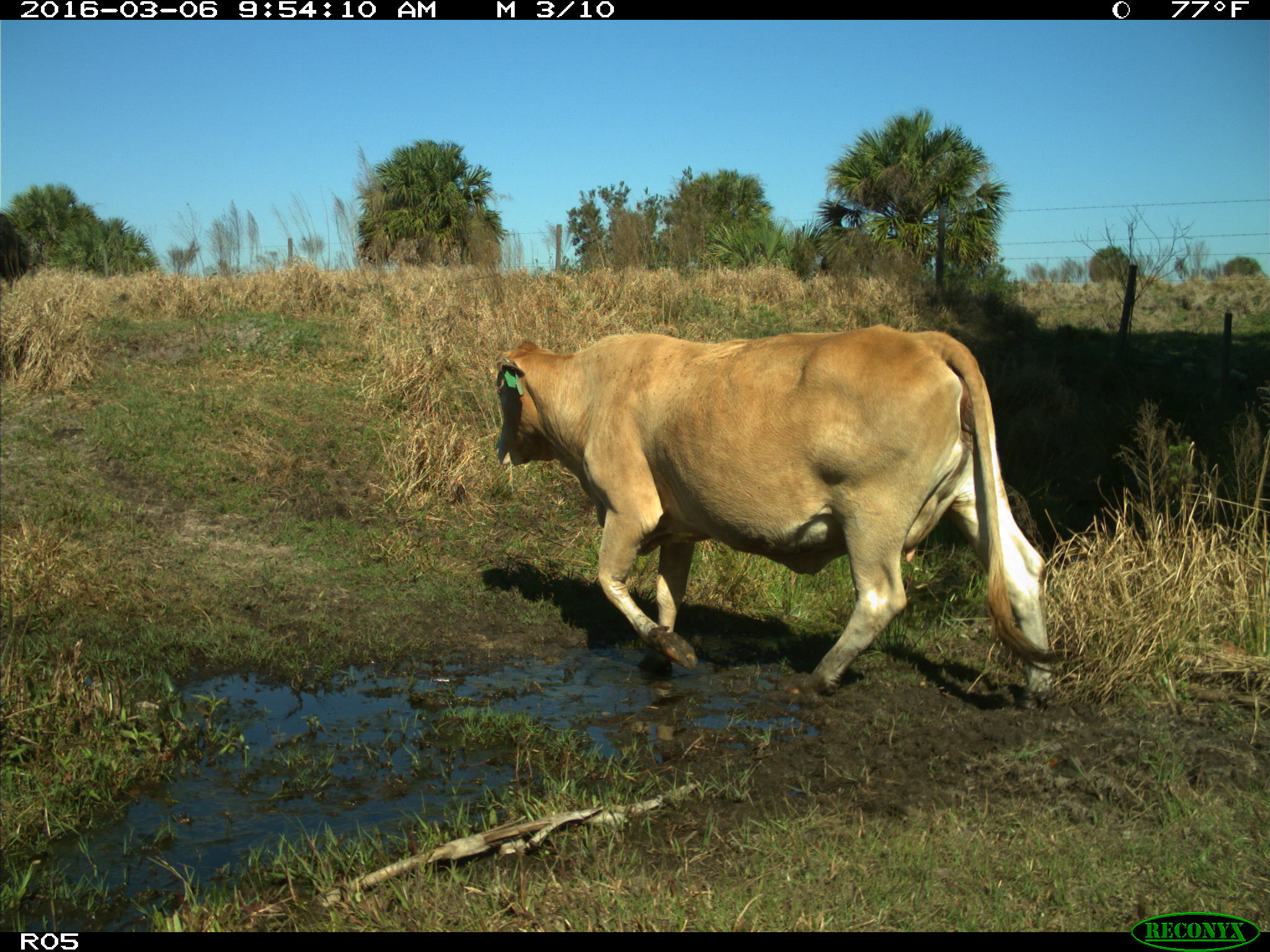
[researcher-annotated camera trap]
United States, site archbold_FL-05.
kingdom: Animalia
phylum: Chordata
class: Mammalia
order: Artiodactyla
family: Bovidae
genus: Bos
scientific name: Bos taurus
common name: domestic cow